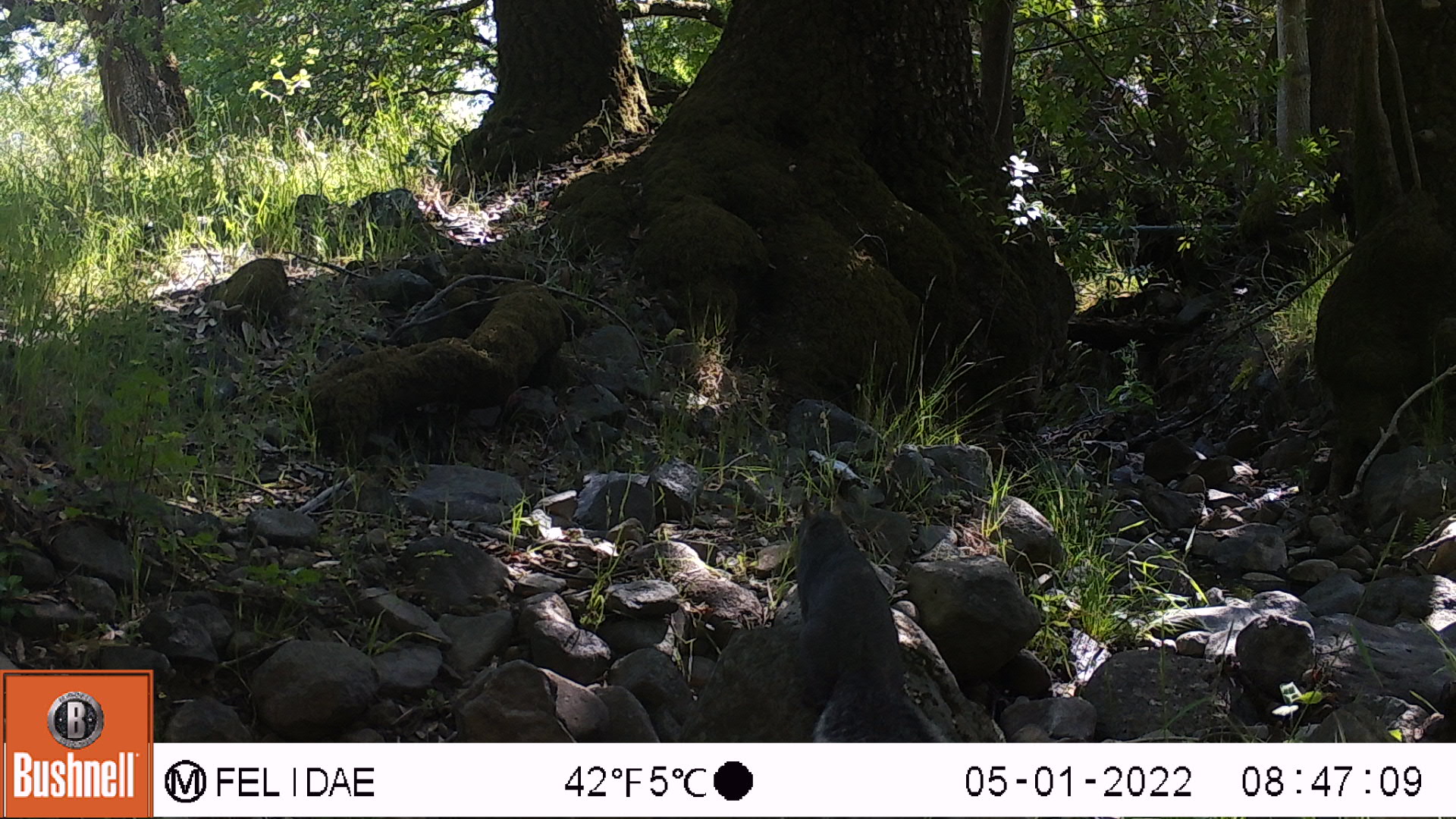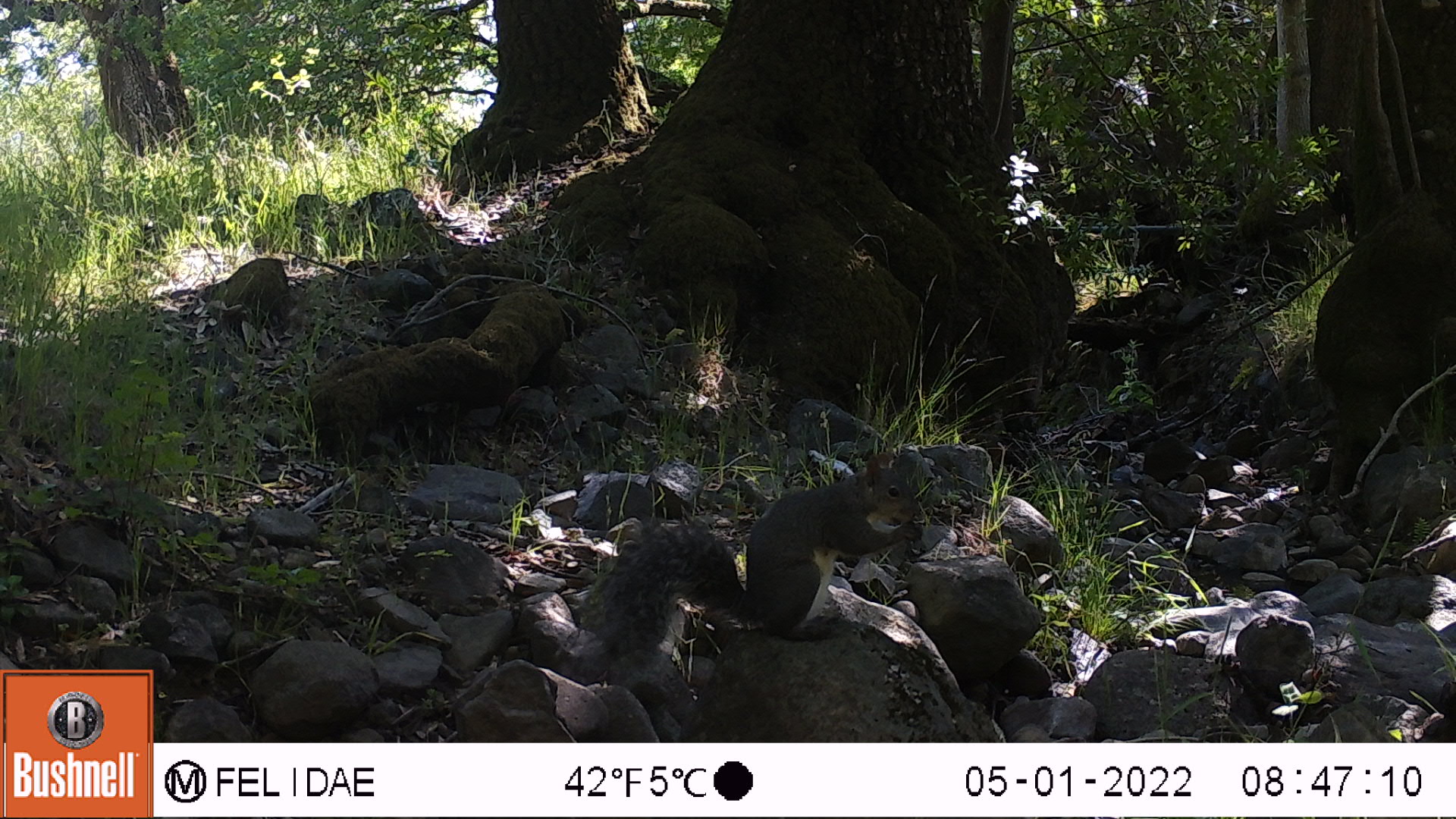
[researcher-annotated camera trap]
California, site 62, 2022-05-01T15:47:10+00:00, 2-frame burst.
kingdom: Animalia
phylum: Chordata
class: Mammalia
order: Rodentia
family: Sciuridae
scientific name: Sciuridae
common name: squirrel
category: unknown squirrel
Unknown squirrel (squirrel) (Sciuridae).